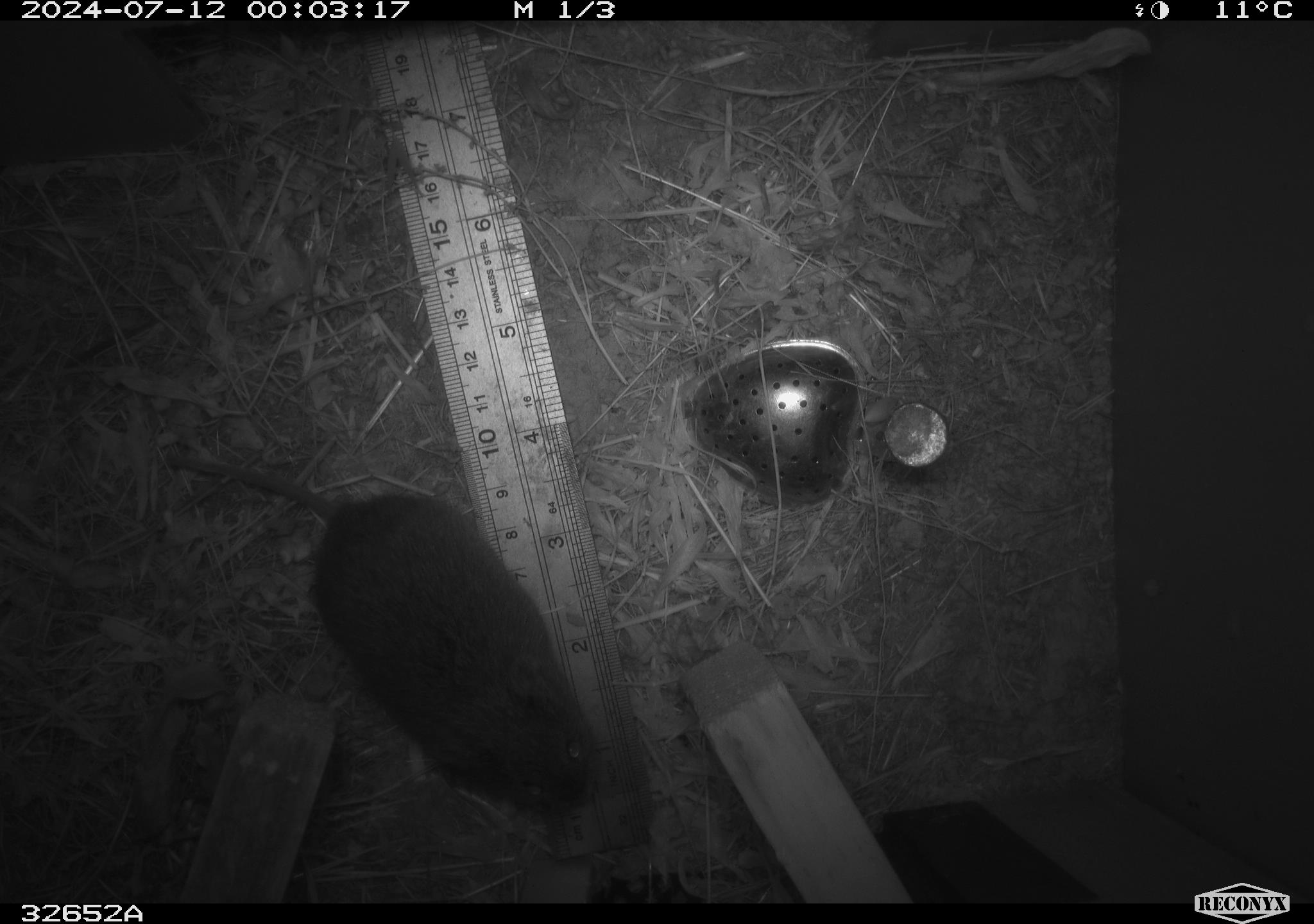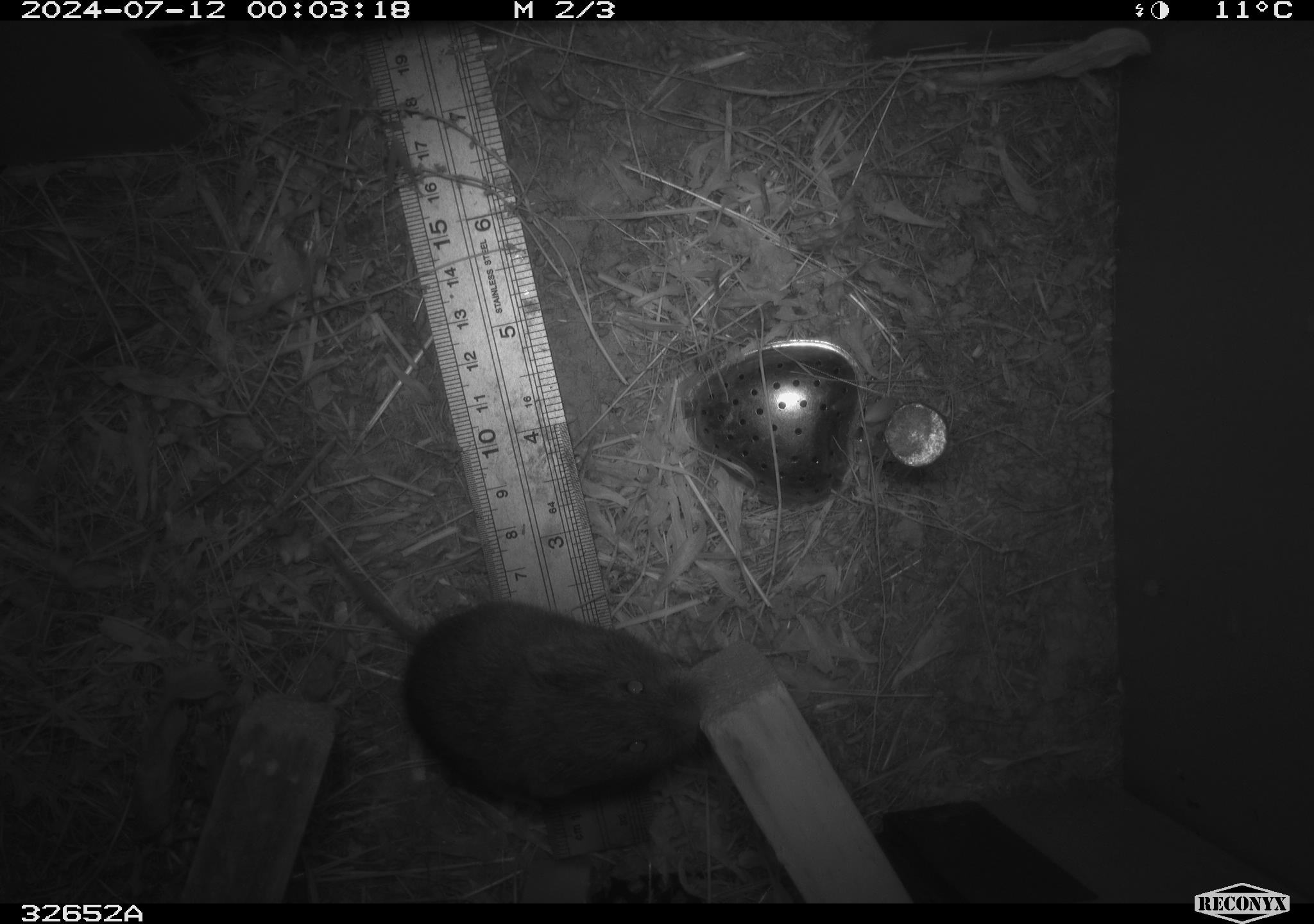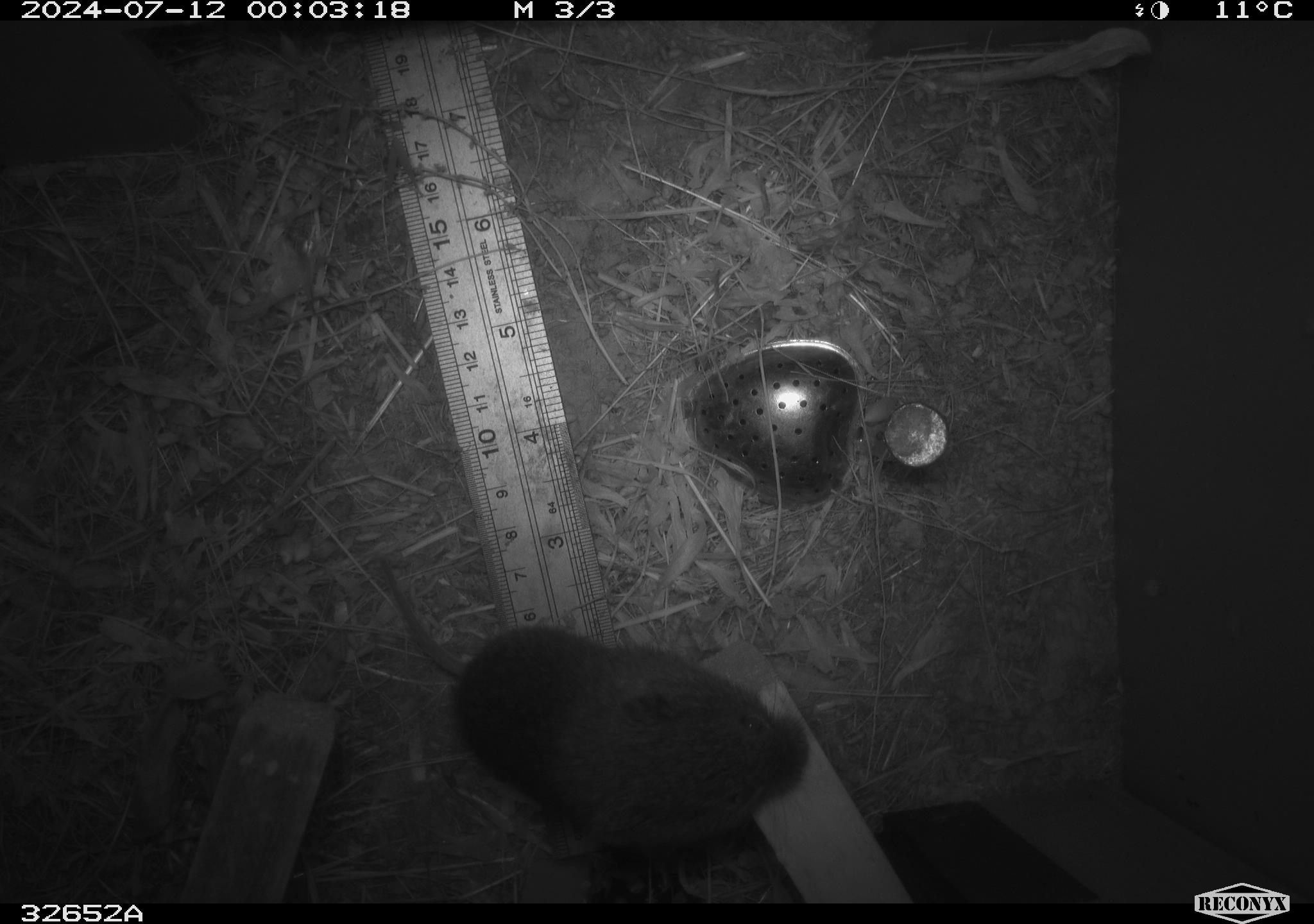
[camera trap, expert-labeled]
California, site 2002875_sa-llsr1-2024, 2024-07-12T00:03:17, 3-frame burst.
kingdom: Animalia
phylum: Chordata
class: Mammalia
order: Rodentia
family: Cricetidae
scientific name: Arvicolinae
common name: voles, lemmings, and muskrats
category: arvicolinae subfamily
Arvicolinae subfamily (voles, lemmings, and muskrats) (Arvicolinae).